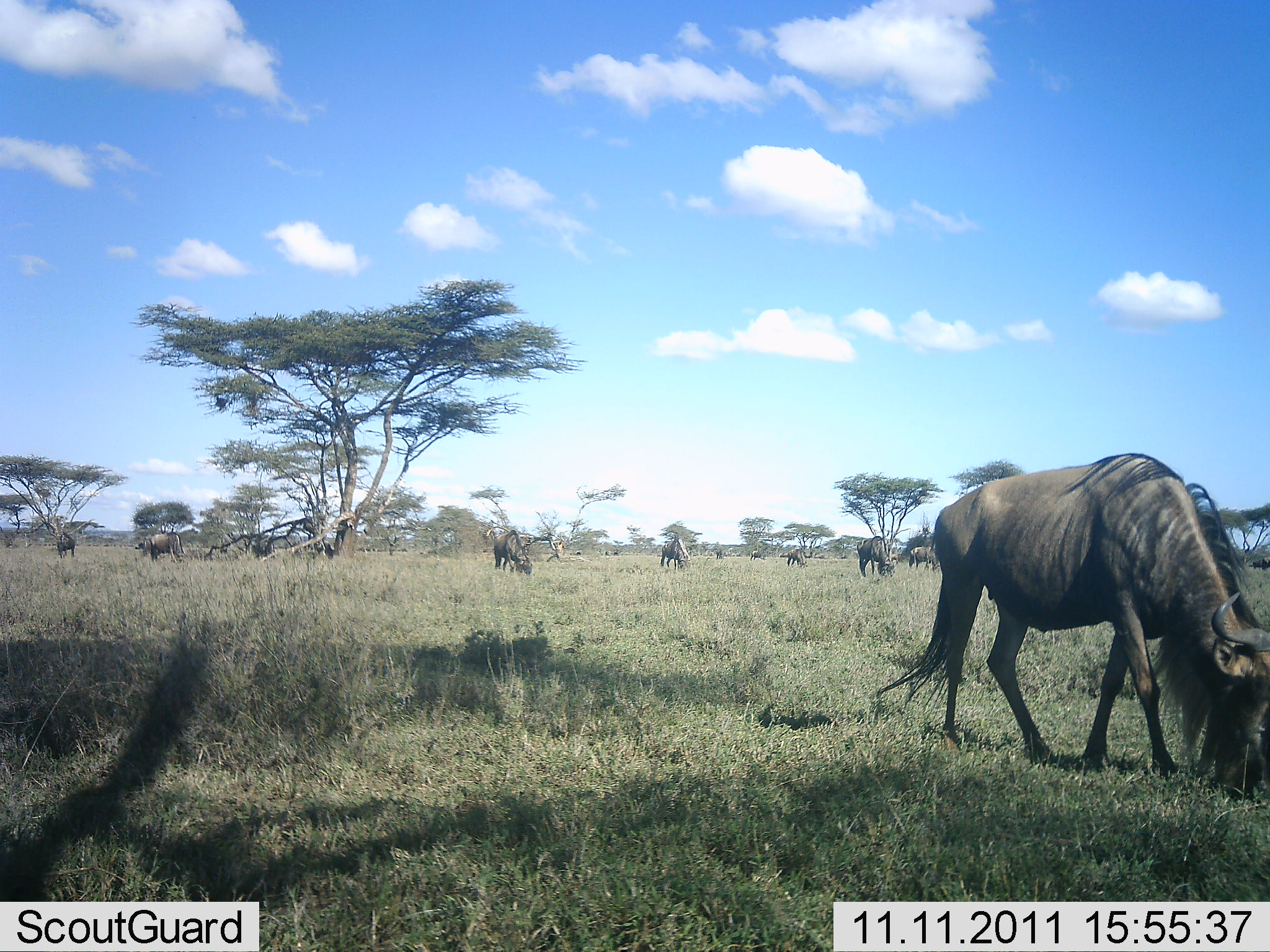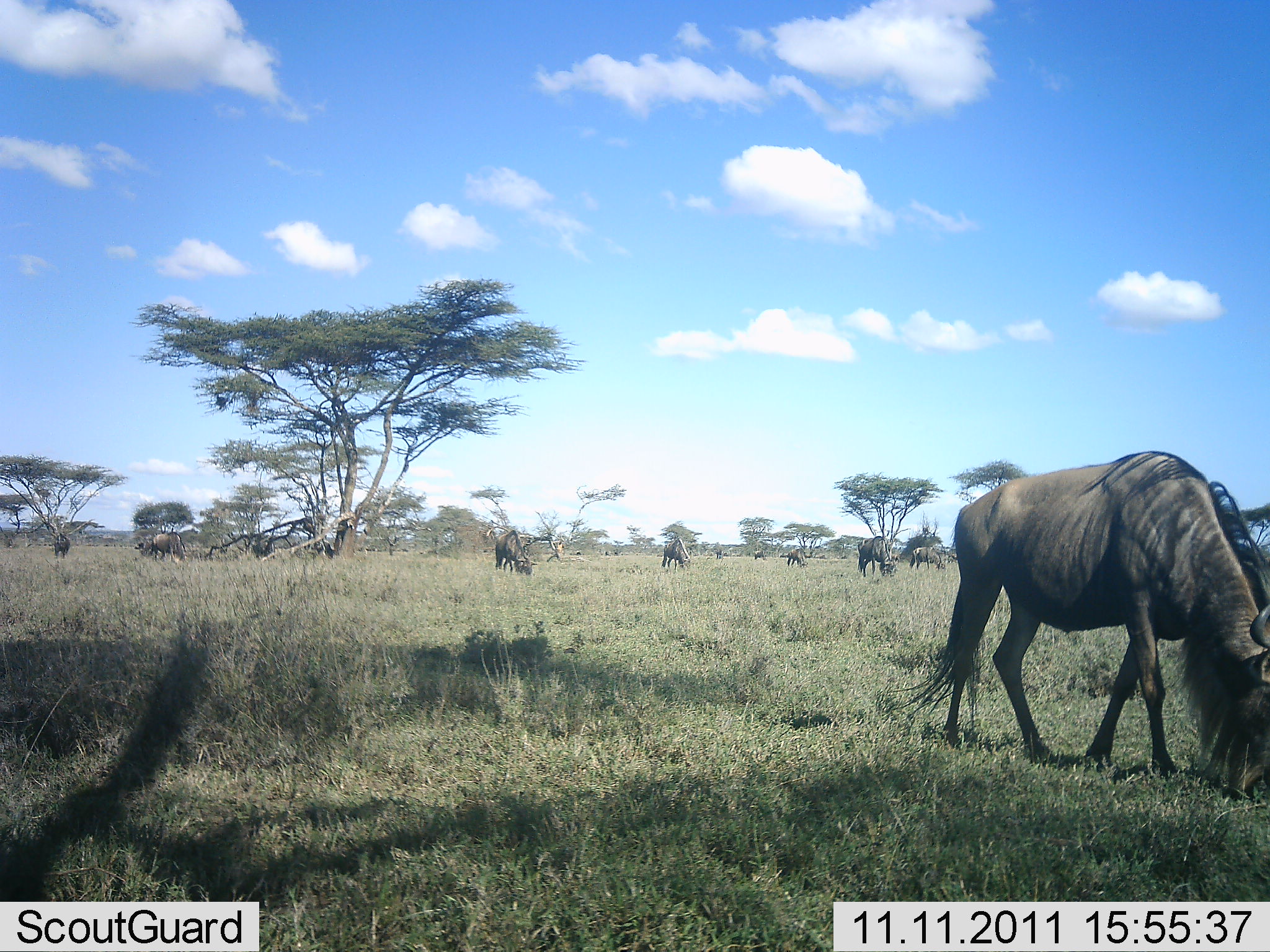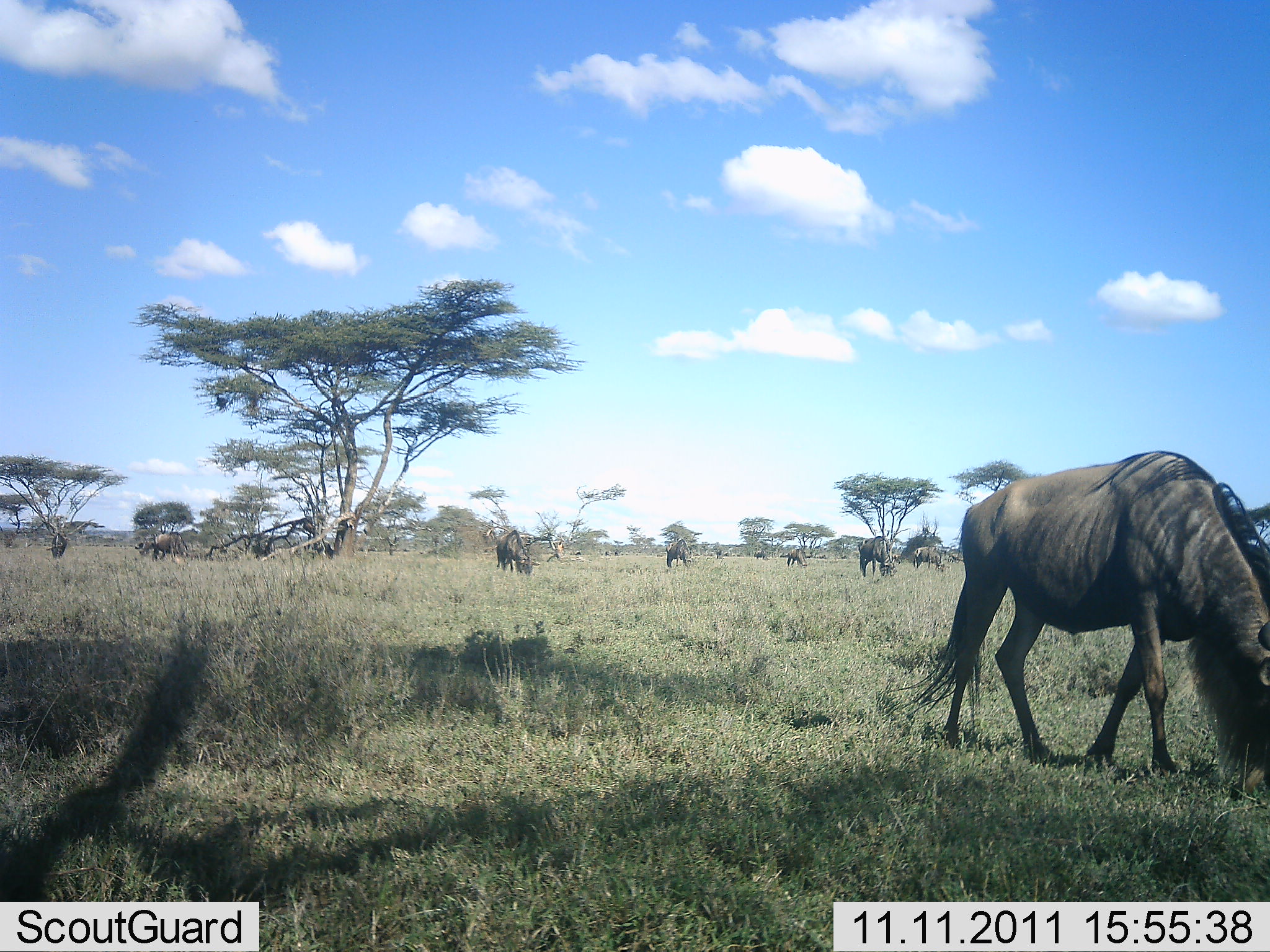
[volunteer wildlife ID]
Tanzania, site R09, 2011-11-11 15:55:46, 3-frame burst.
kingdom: Animalia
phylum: Chordata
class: Mammalia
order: Artiodactyla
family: Bovidae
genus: Connochaetes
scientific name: Connochaetes taurinus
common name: blue wildebeest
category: wildebeest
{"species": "wildebeest (blue wildebeest) (Connochaetes taurinus)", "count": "11-50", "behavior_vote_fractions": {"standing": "33%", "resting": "0%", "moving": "42%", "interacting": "0%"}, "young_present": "0%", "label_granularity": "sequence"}